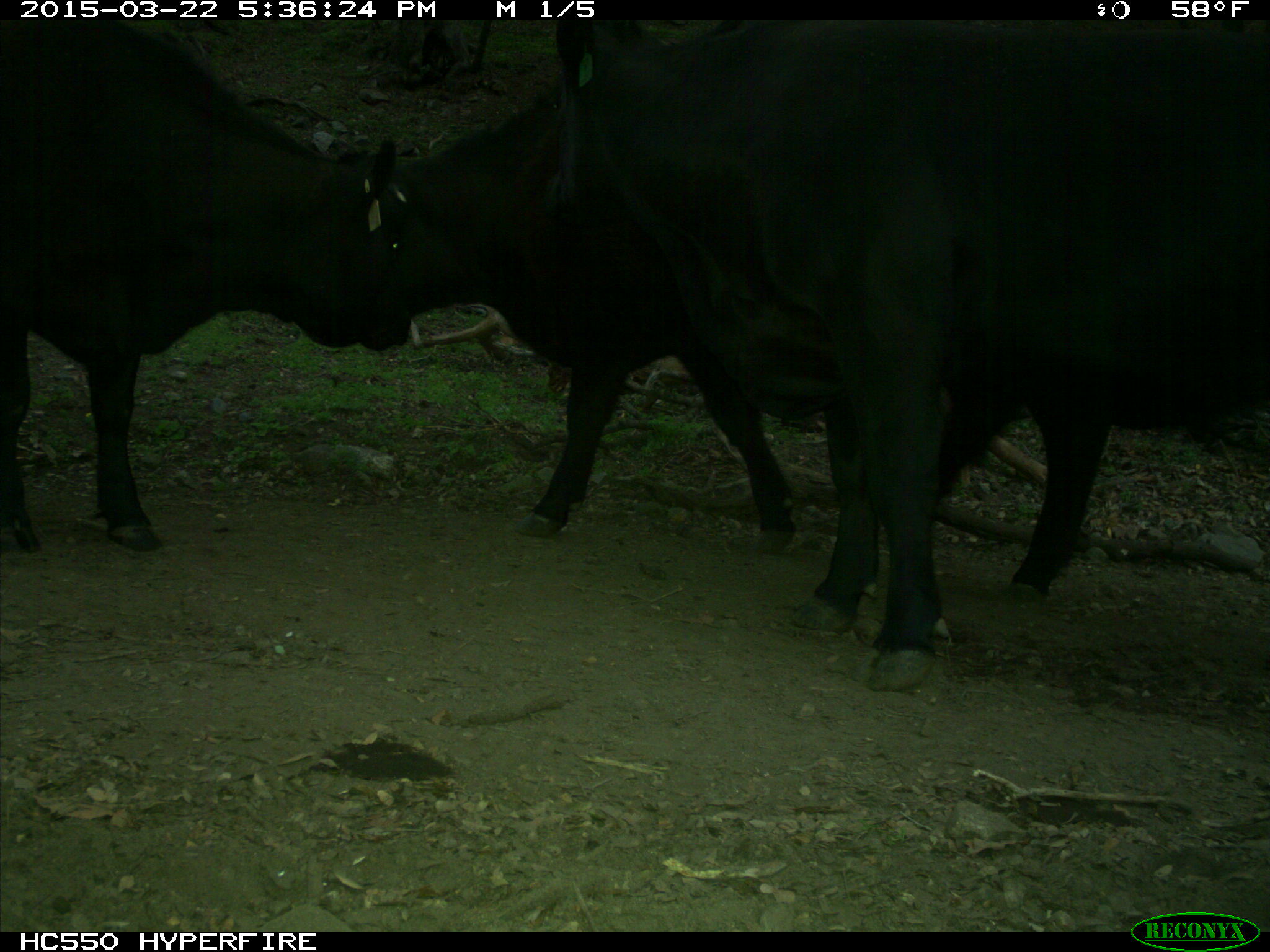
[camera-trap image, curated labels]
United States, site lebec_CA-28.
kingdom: Animalia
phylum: Chordata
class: Mammalia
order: Artiodactyla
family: Bovidae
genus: Bos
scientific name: Bos taurus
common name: domestic cow